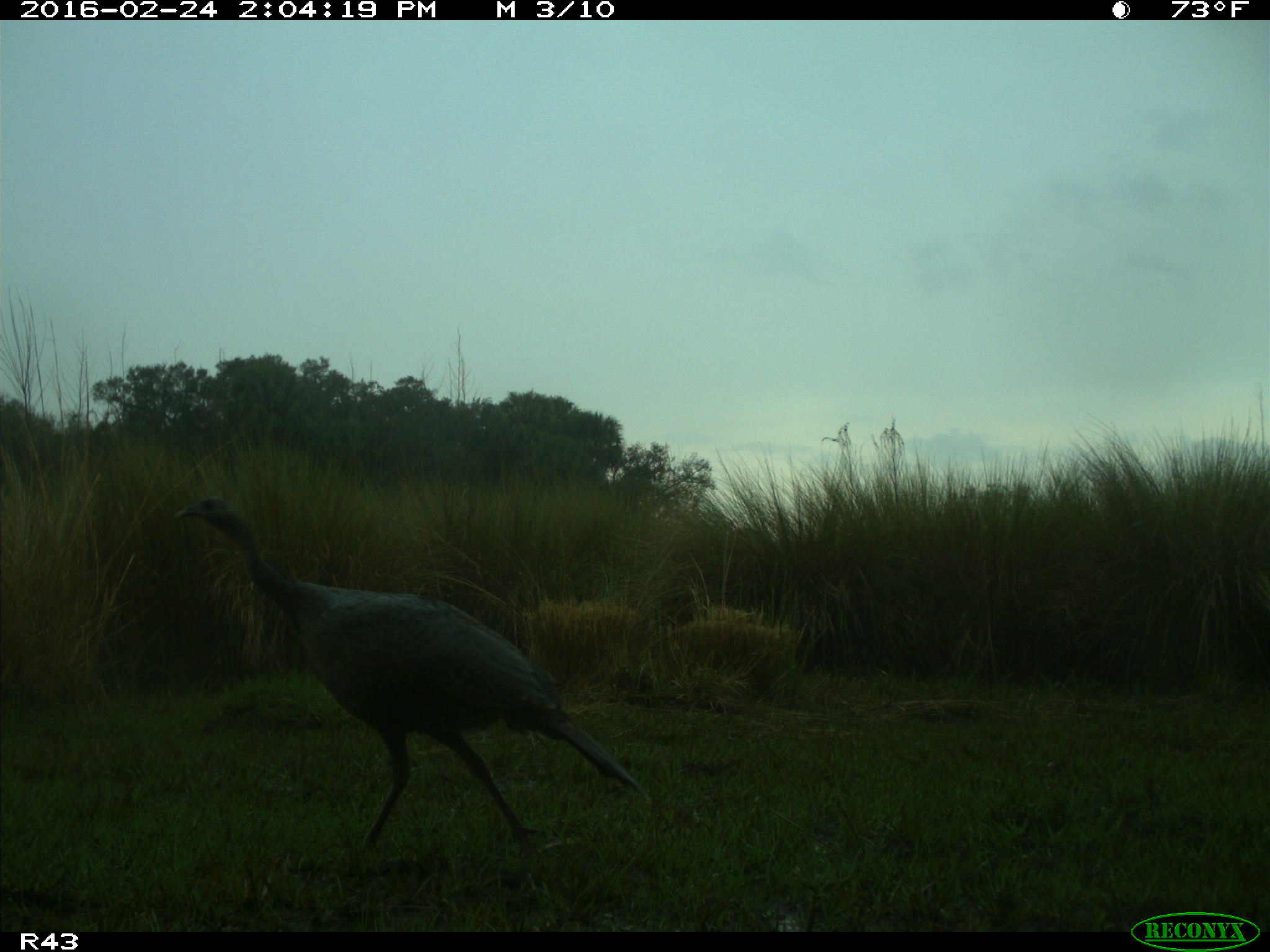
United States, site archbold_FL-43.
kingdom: Animalia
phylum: Chordata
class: Aves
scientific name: Aves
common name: birds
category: unidentified bird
Unidentified bird (birds) (Aves).